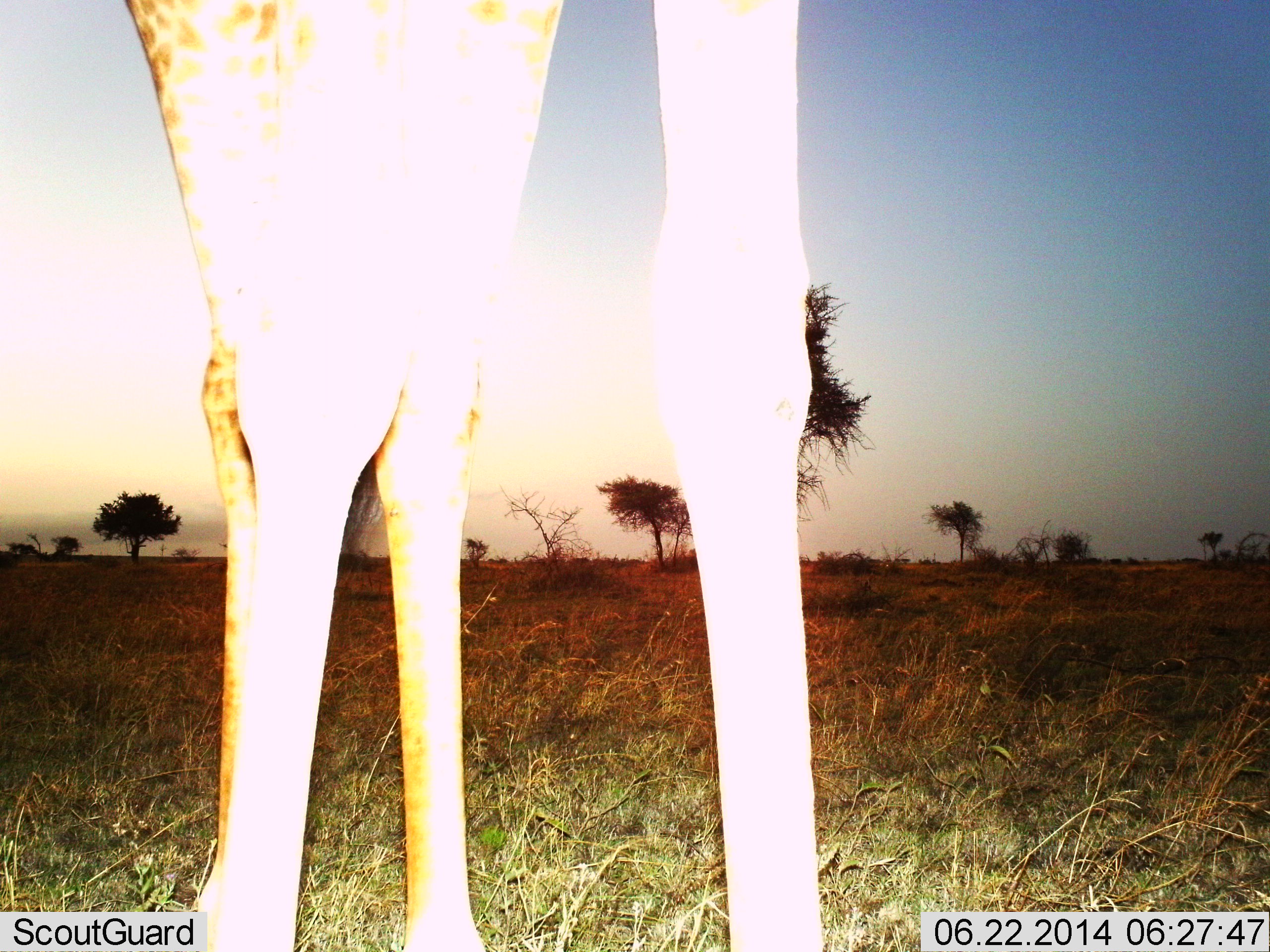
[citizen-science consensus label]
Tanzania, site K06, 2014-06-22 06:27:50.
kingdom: Animalia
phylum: Chordata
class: Mammalia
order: Artiodactyla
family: Giraffidae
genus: Giraffa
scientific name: Giraffa camelopardalis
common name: giraffe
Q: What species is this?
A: Giraffe (Giraffa camelopardalis).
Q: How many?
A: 1.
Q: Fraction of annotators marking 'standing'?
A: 100%.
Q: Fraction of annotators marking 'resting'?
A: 0%.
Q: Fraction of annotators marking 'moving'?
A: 0%.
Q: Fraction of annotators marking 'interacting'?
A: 0%.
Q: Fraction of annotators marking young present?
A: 0%.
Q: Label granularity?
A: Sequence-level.